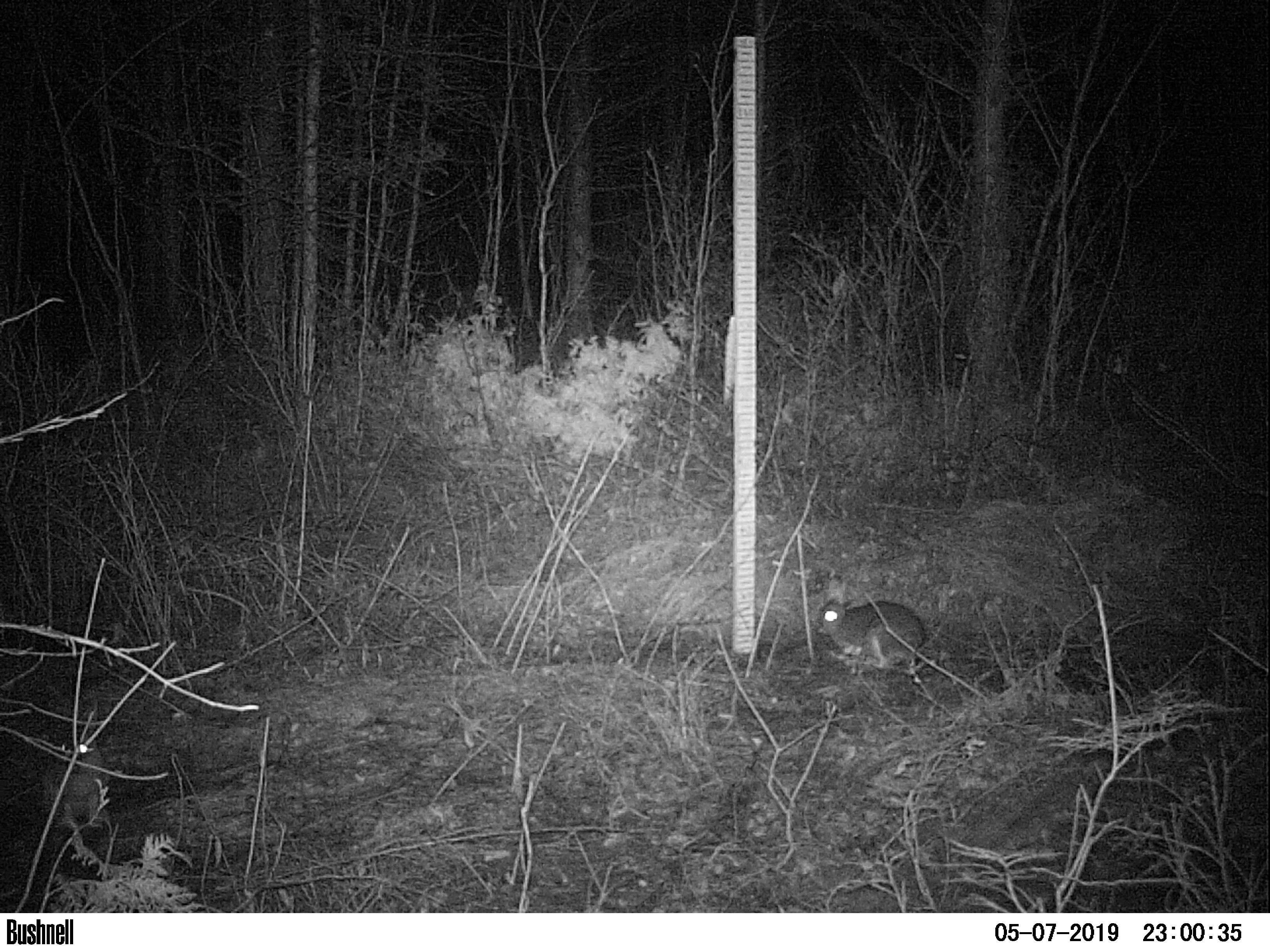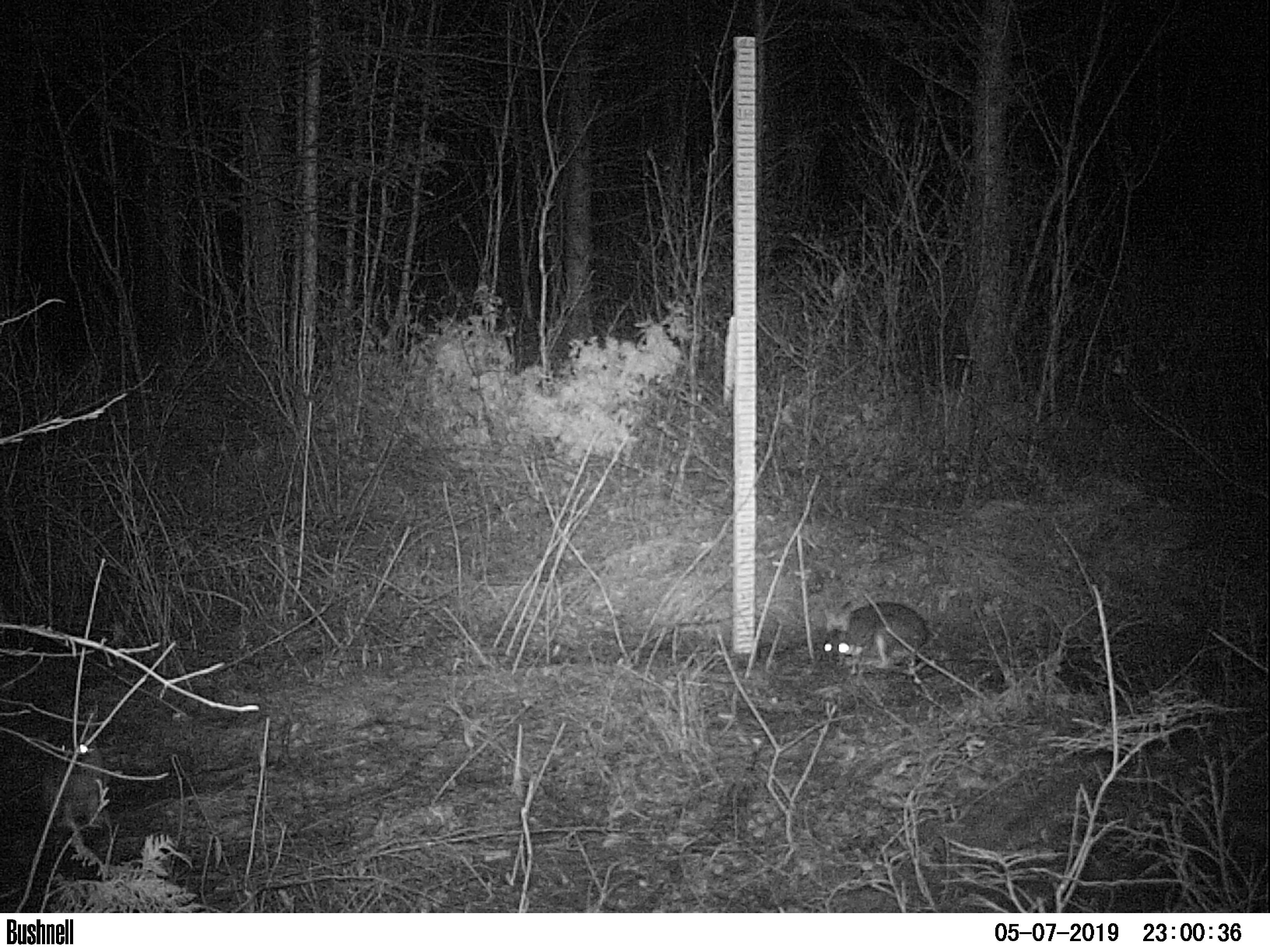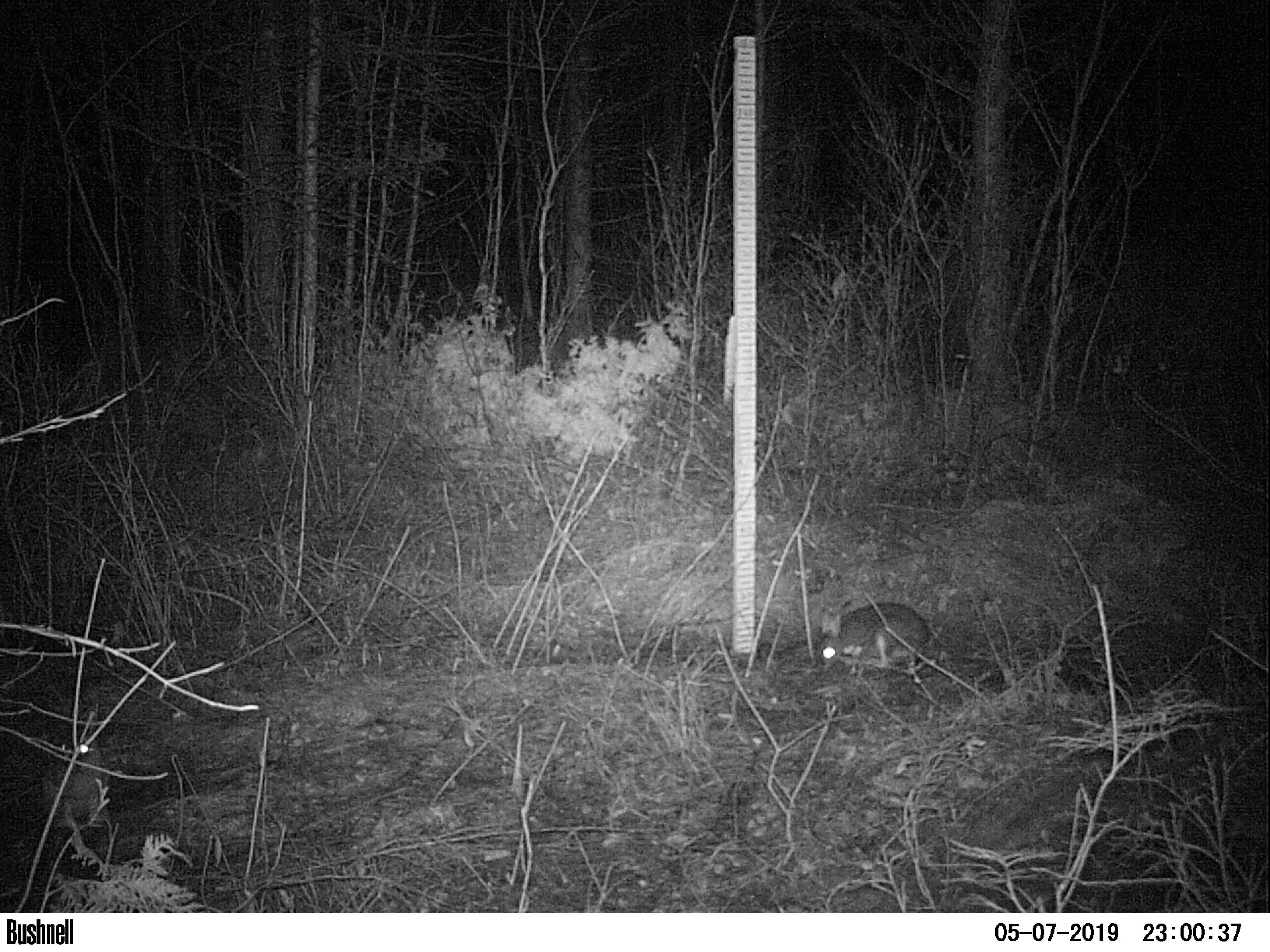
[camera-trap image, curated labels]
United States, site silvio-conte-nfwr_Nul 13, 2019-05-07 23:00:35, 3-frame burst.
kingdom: Animalia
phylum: Chordata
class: Mammalia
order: Lagomorpha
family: Leporidae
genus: Lepus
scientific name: Lepus americanus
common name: snowshoe hare